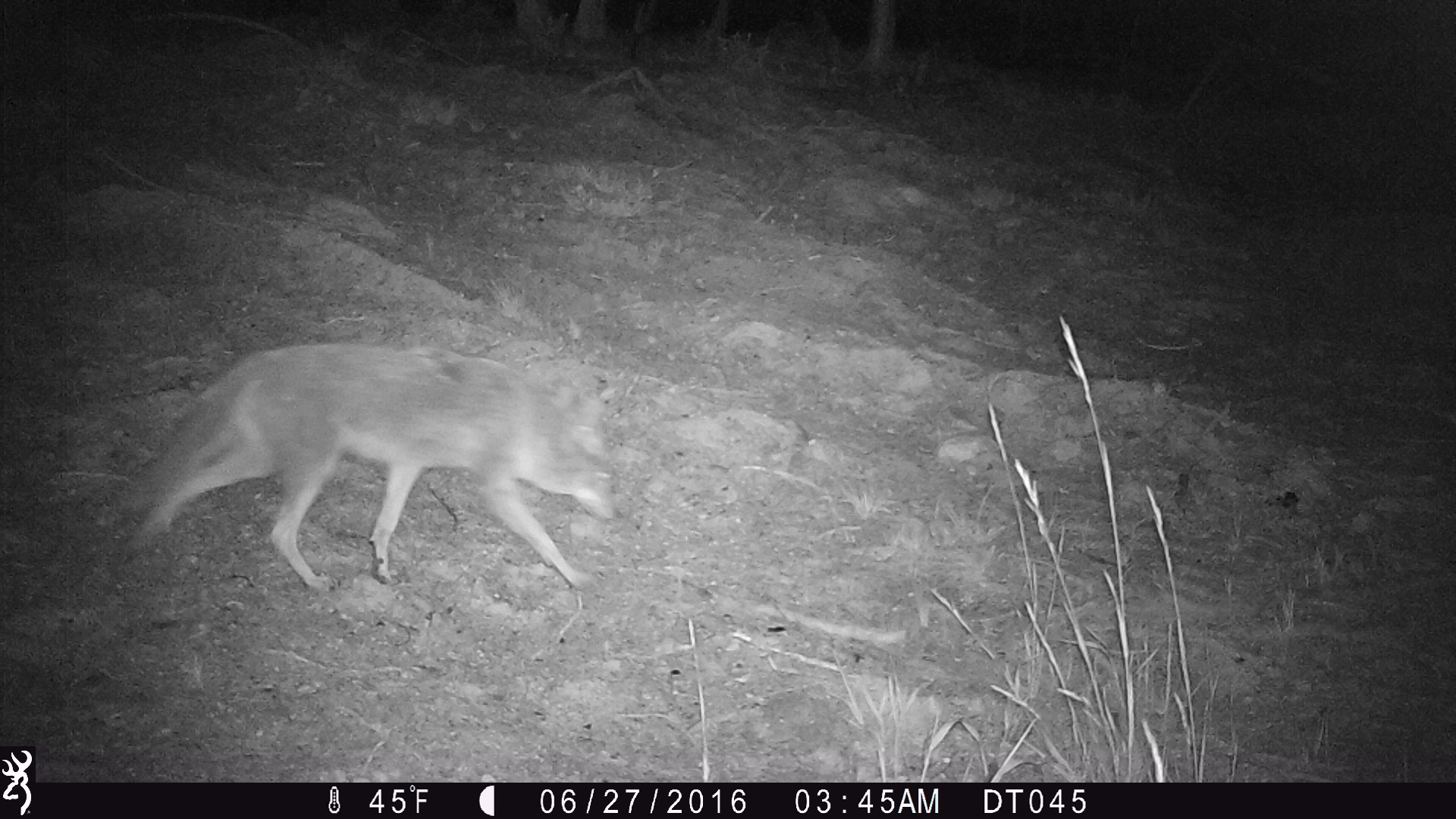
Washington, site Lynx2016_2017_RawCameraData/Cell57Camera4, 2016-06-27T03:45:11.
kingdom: Animalia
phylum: Chordata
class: Mammalia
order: Carnivora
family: Canidae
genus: Canis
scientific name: Canis latrans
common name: coyote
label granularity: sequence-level